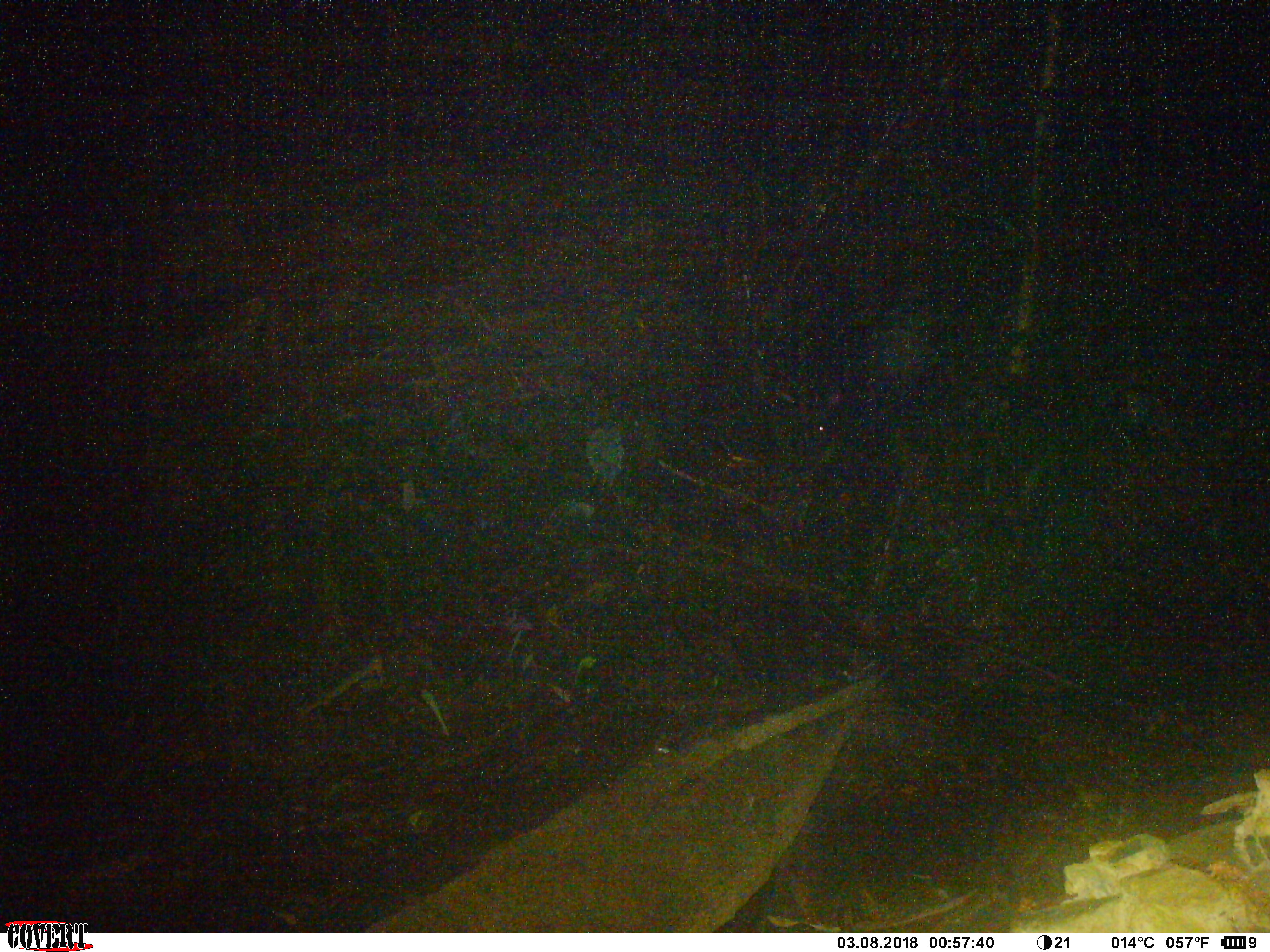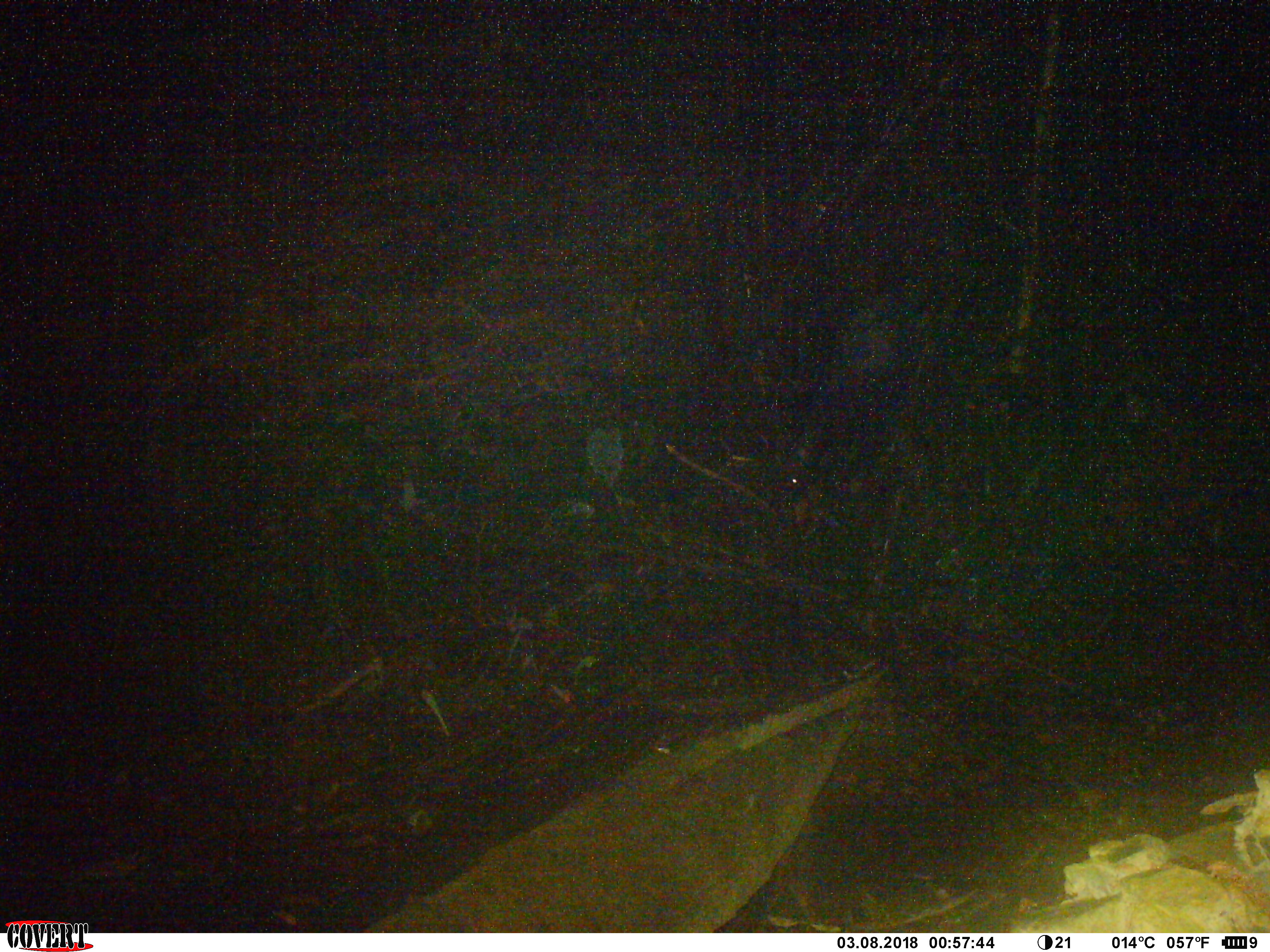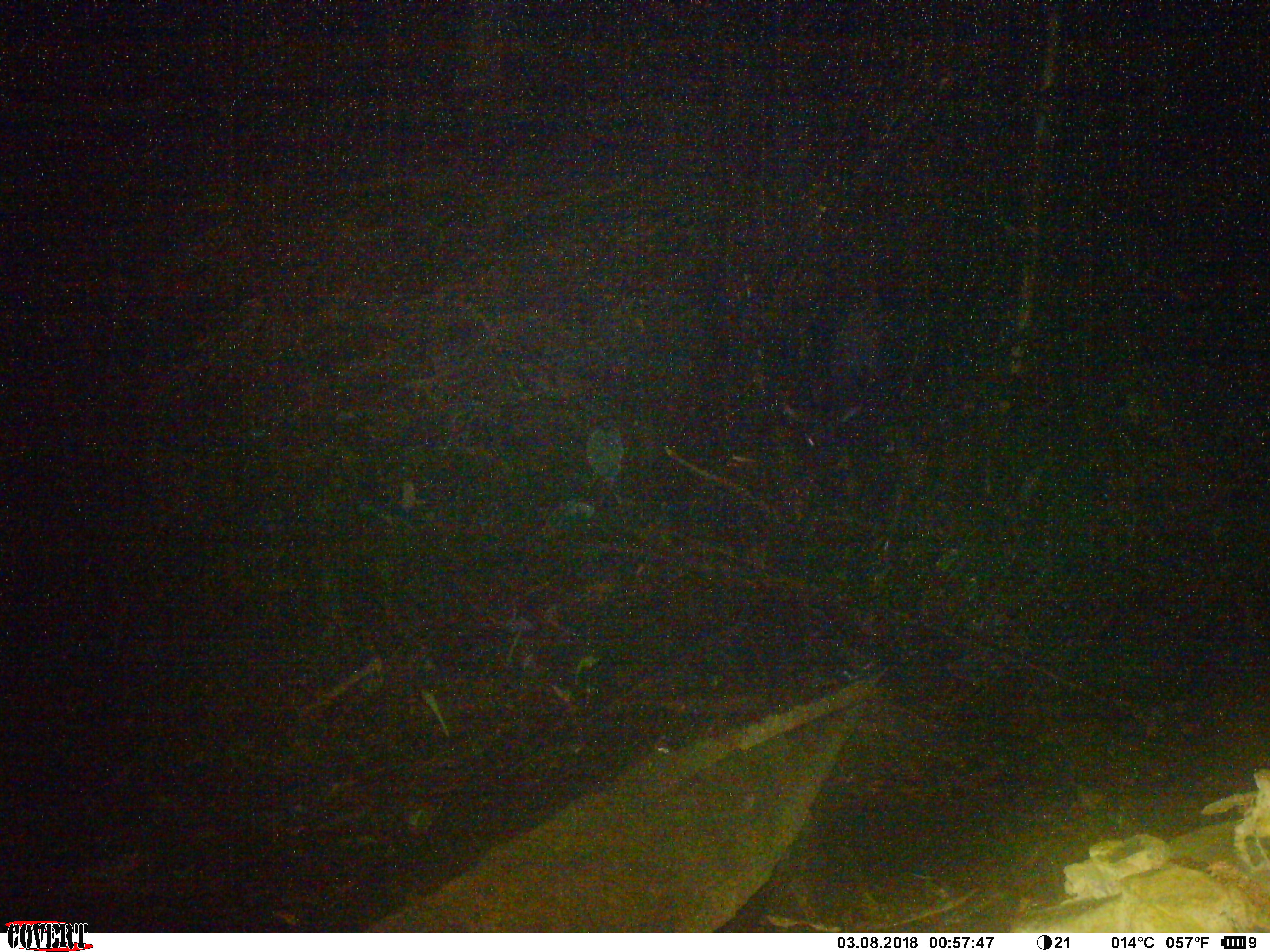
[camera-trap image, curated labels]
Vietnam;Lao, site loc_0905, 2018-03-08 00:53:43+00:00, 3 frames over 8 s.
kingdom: Animalia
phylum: Chordata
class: Mammalia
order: Artiodactyla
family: Bovidae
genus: Capricornis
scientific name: Capricornis sumatraensis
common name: chinese serow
Chinese serow (Capricornis sumatraensis). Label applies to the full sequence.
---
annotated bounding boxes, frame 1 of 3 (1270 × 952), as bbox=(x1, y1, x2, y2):
chinese serow: bbox=(772, 295, 932, 452)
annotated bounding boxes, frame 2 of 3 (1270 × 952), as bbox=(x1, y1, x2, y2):
chinese serow: bbox=(772, 295, 925, 508)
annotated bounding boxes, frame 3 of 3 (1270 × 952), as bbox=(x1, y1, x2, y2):
chinese serow: bbox=(780, 286, 900, 469)